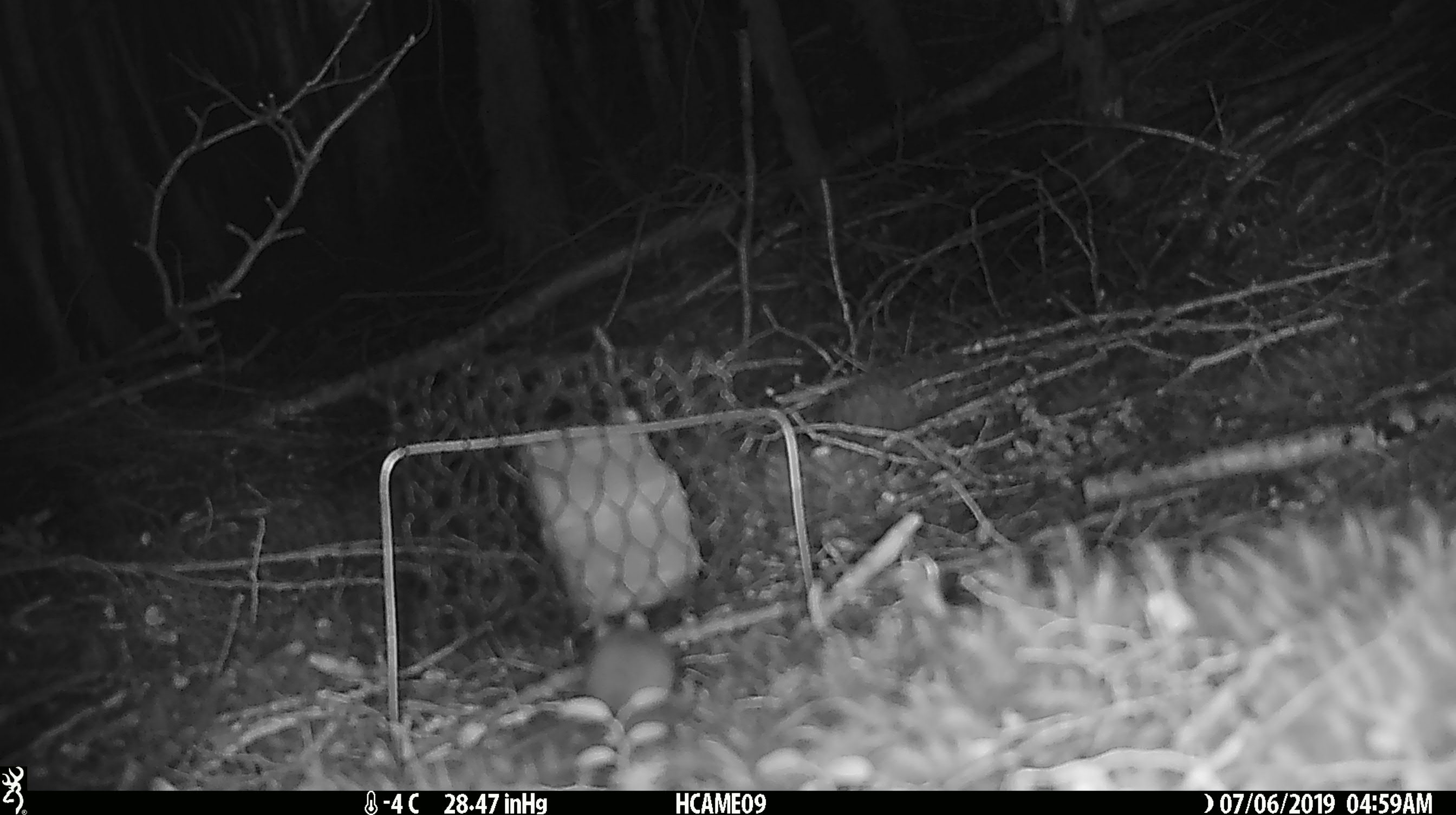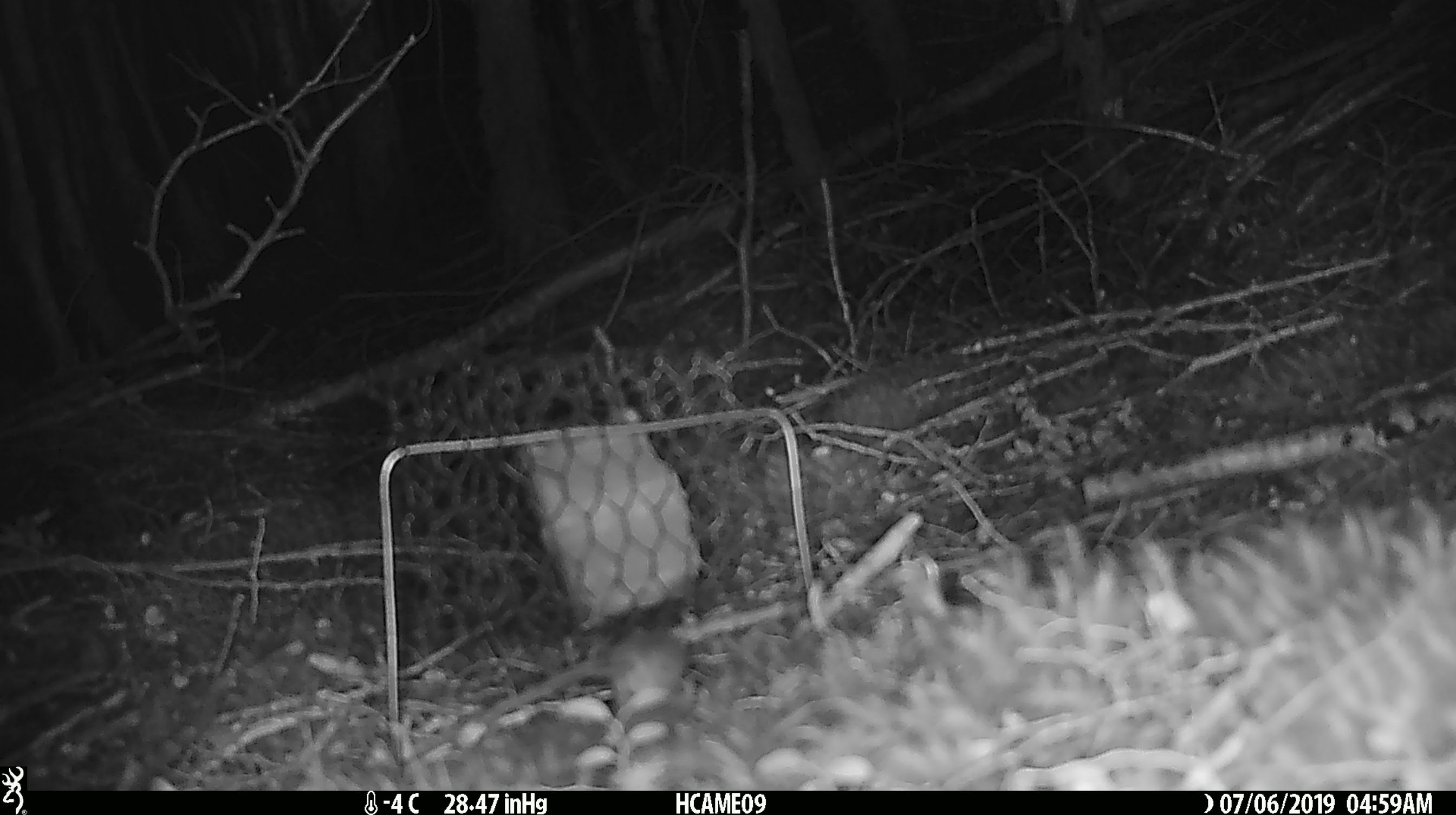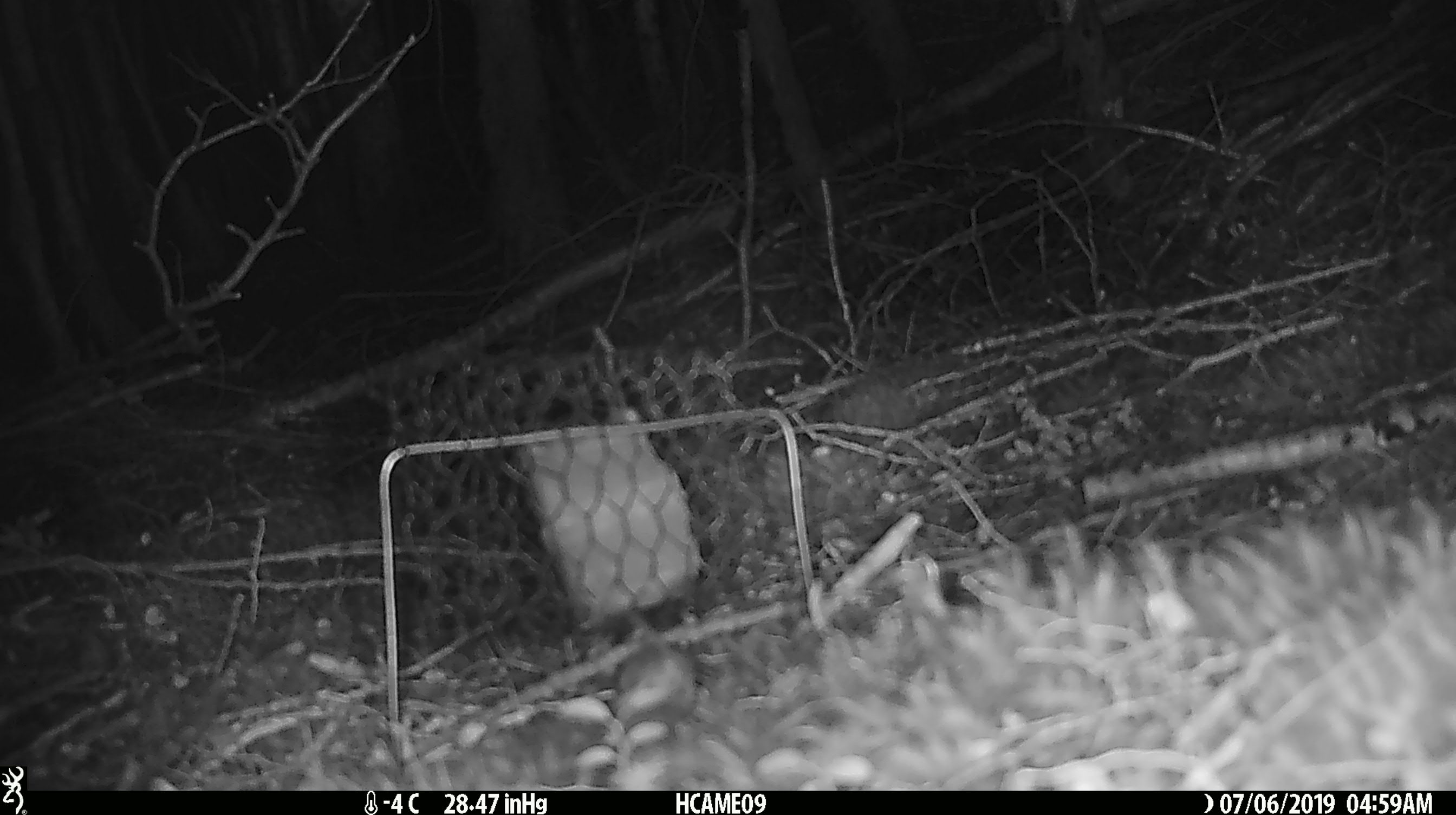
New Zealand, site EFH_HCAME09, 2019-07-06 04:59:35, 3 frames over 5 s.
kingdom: Animalia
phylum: Chordata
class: Mammalia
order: Rodentia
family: Muridae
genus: Mus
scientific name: Mus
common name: mouse